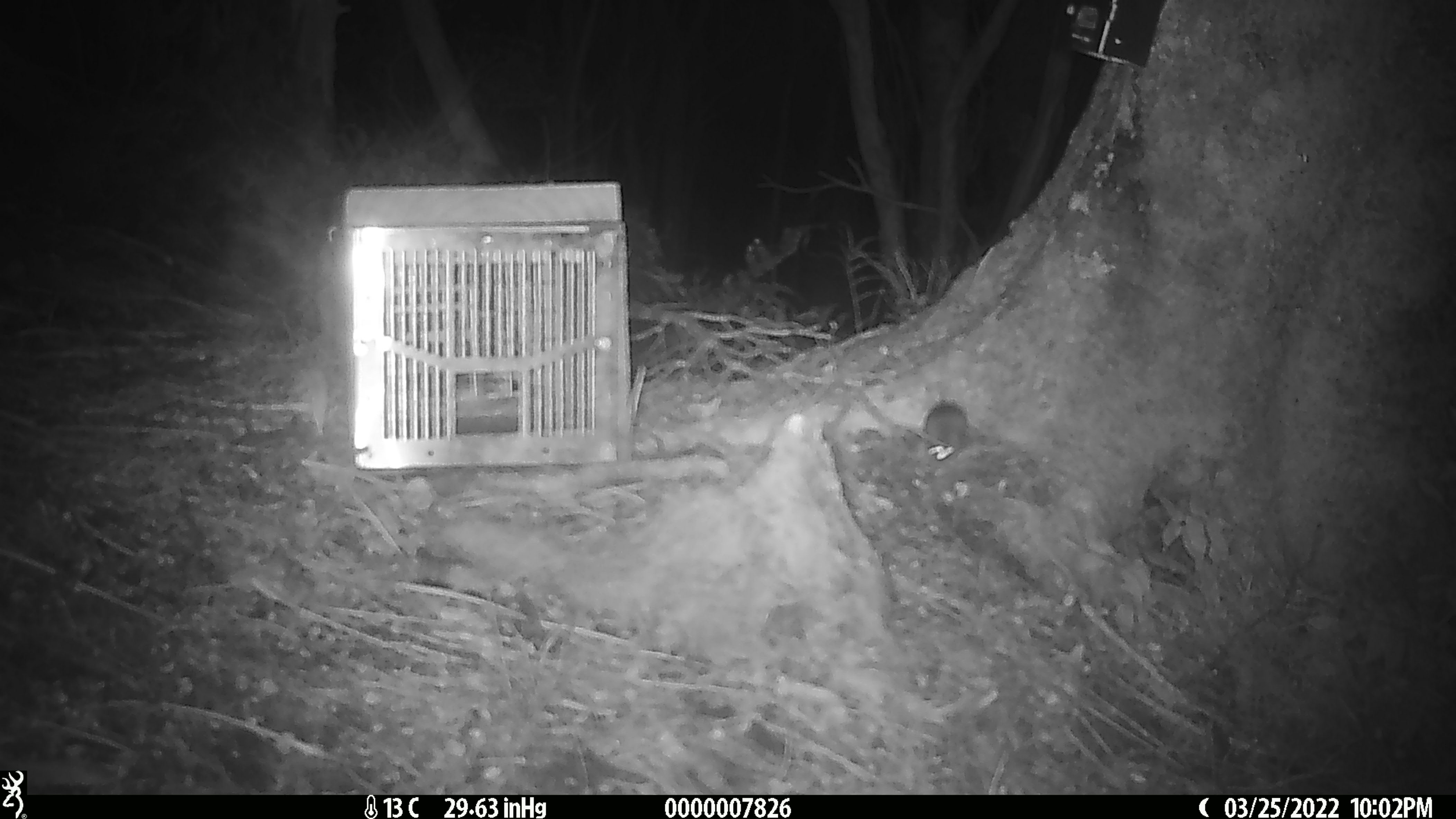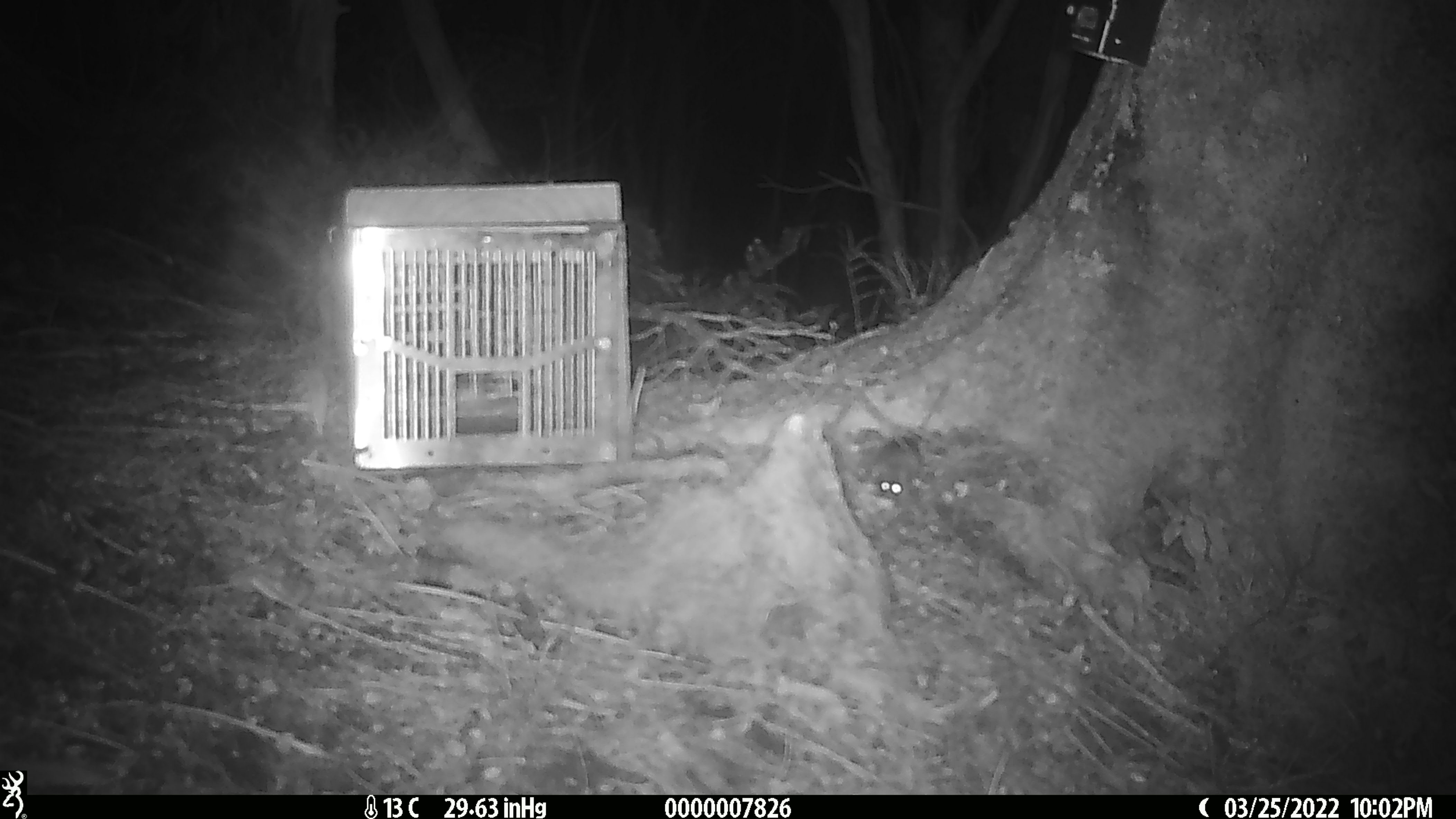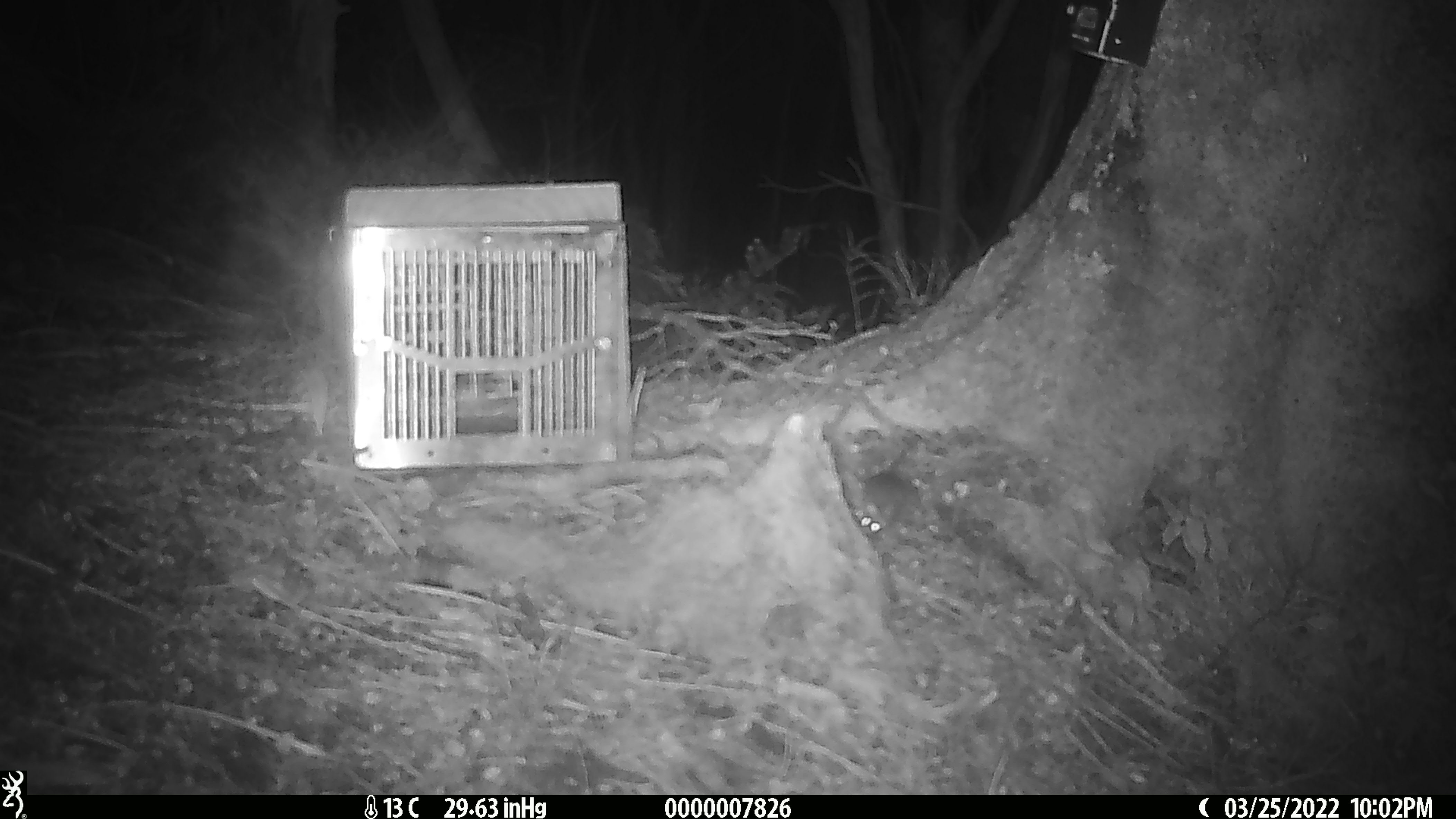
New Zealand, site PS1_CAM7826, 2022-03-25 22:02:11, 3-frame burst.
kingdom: Animalia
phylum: Chordata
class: Mammalia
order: Rodentia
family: Muridae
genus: Mus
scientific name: Mus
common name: mouse